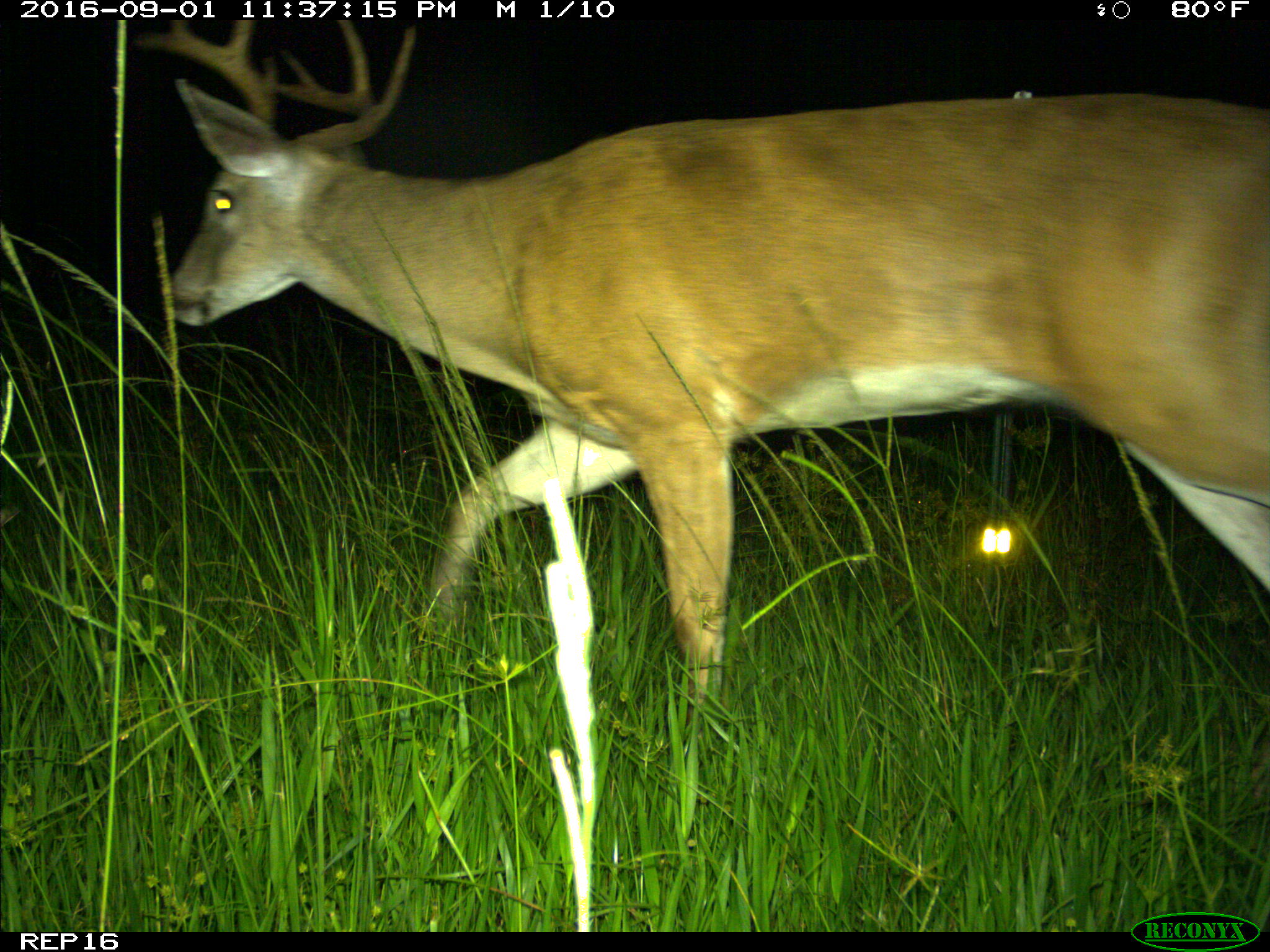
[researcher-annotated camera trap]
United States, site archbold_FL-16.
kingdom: Animalia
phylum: Chordata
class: Mammalia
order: Artiodactyla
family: Cervidae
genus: Odocoileus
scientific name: Odocoileus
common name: deer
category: unidentified deer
Unidentified deer (deer) (Odocoileus).